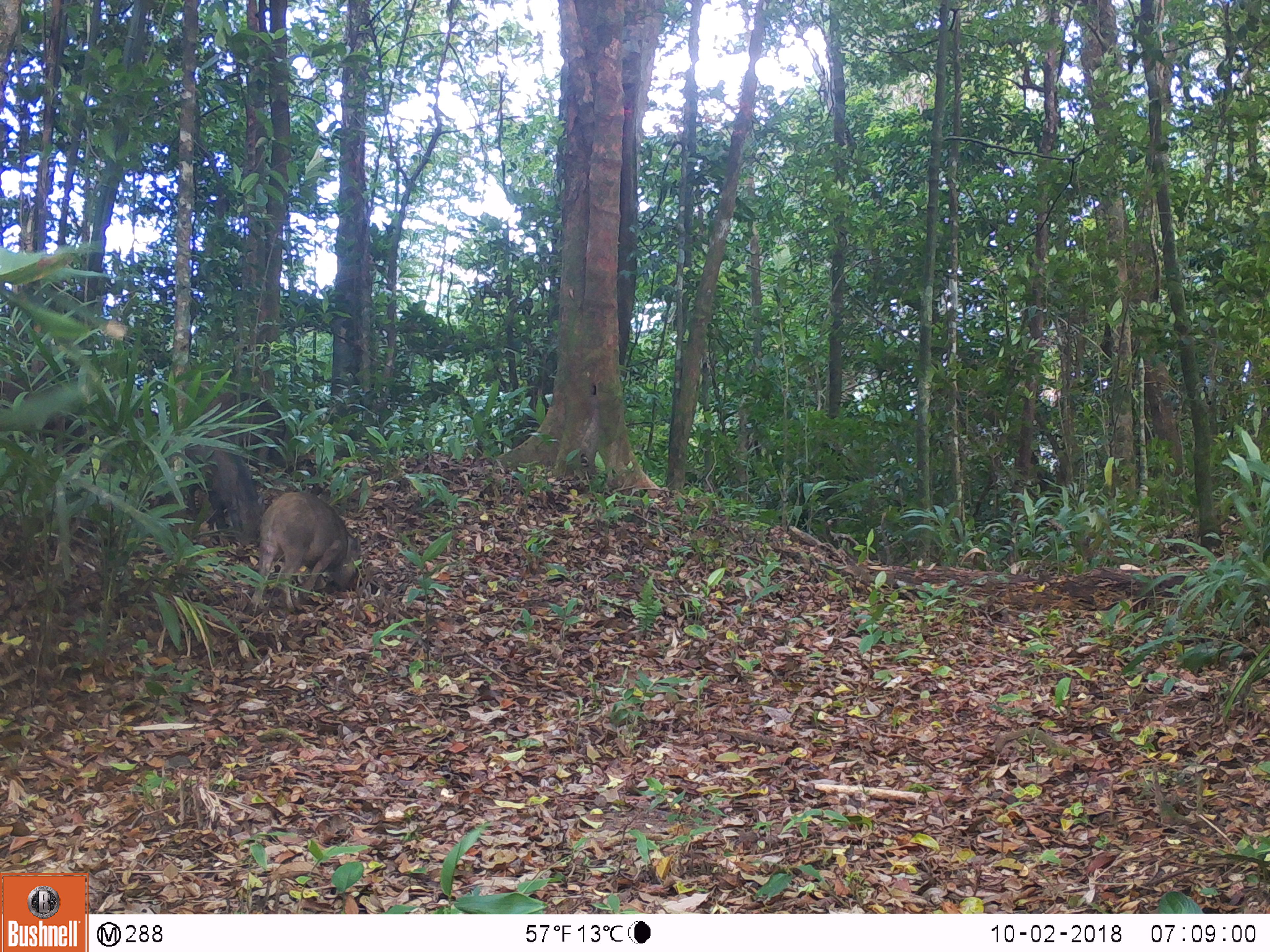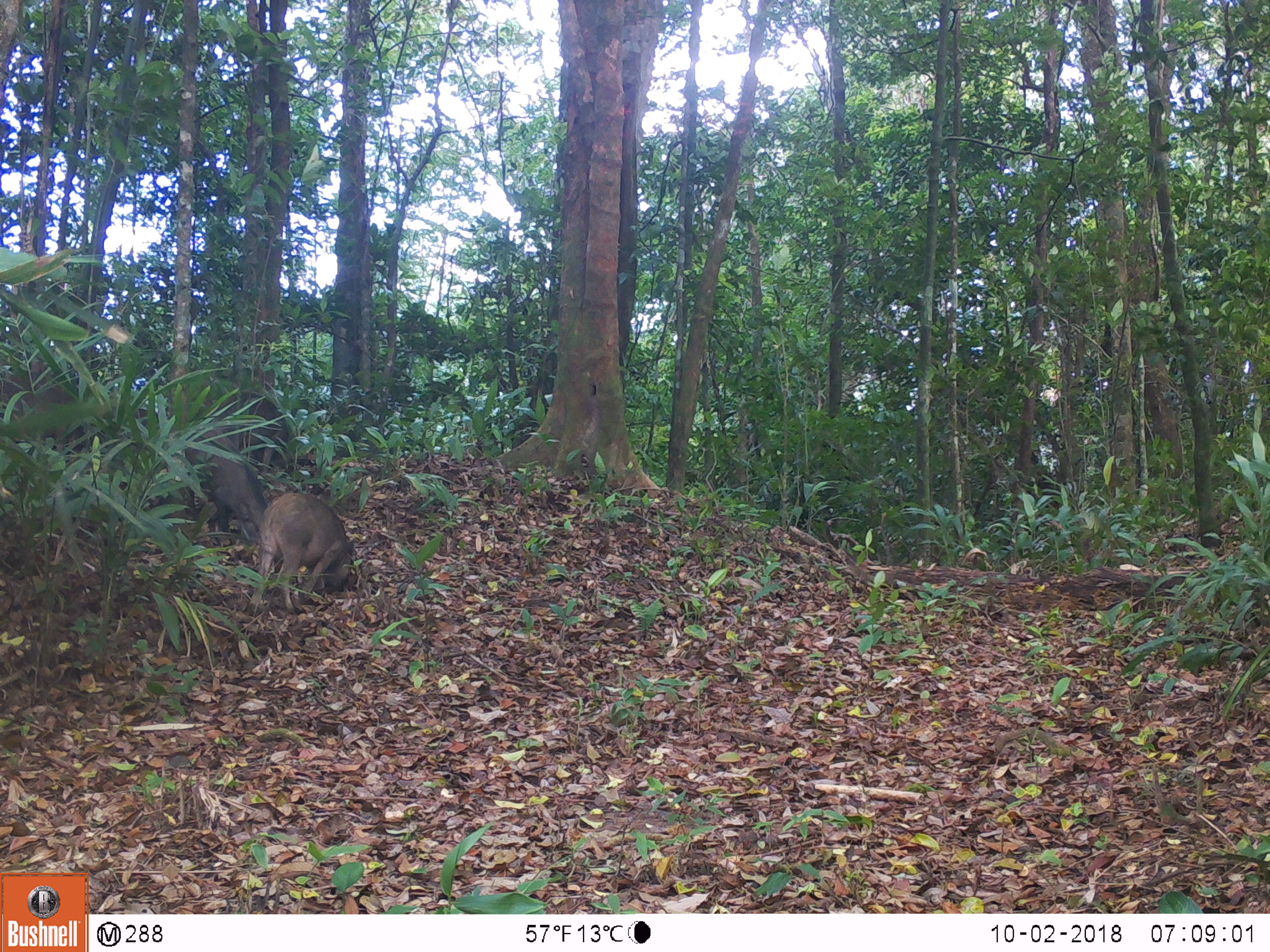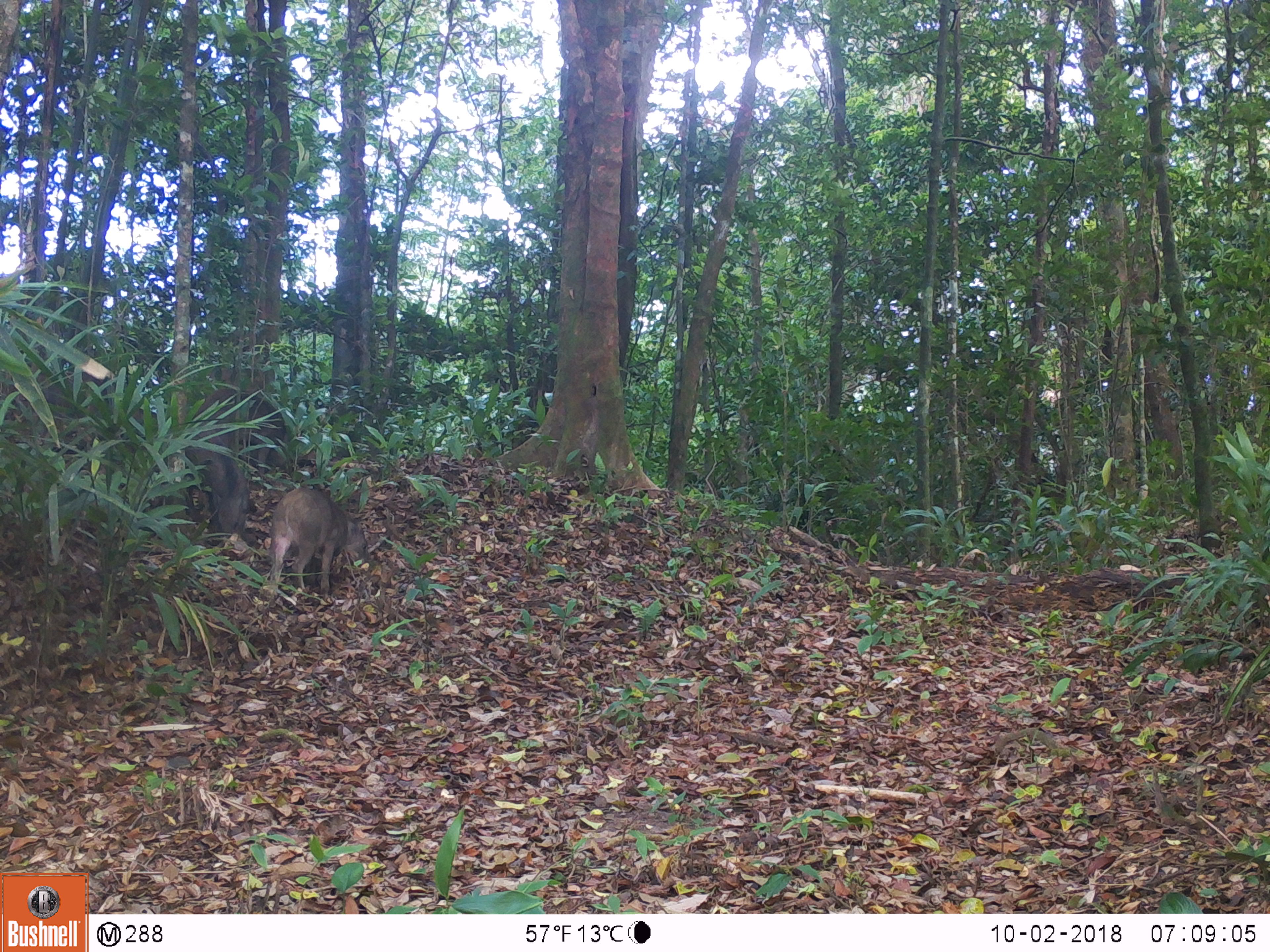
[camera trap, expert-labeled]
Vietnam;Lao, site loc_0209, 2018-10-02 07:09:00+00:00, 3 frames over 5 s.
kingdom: Animalia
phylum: Chordata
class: Mammalia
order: Artiodactyla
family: Suidae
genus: Sus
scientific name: Sus scrofa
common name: eurasian wild pig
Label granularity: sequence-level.